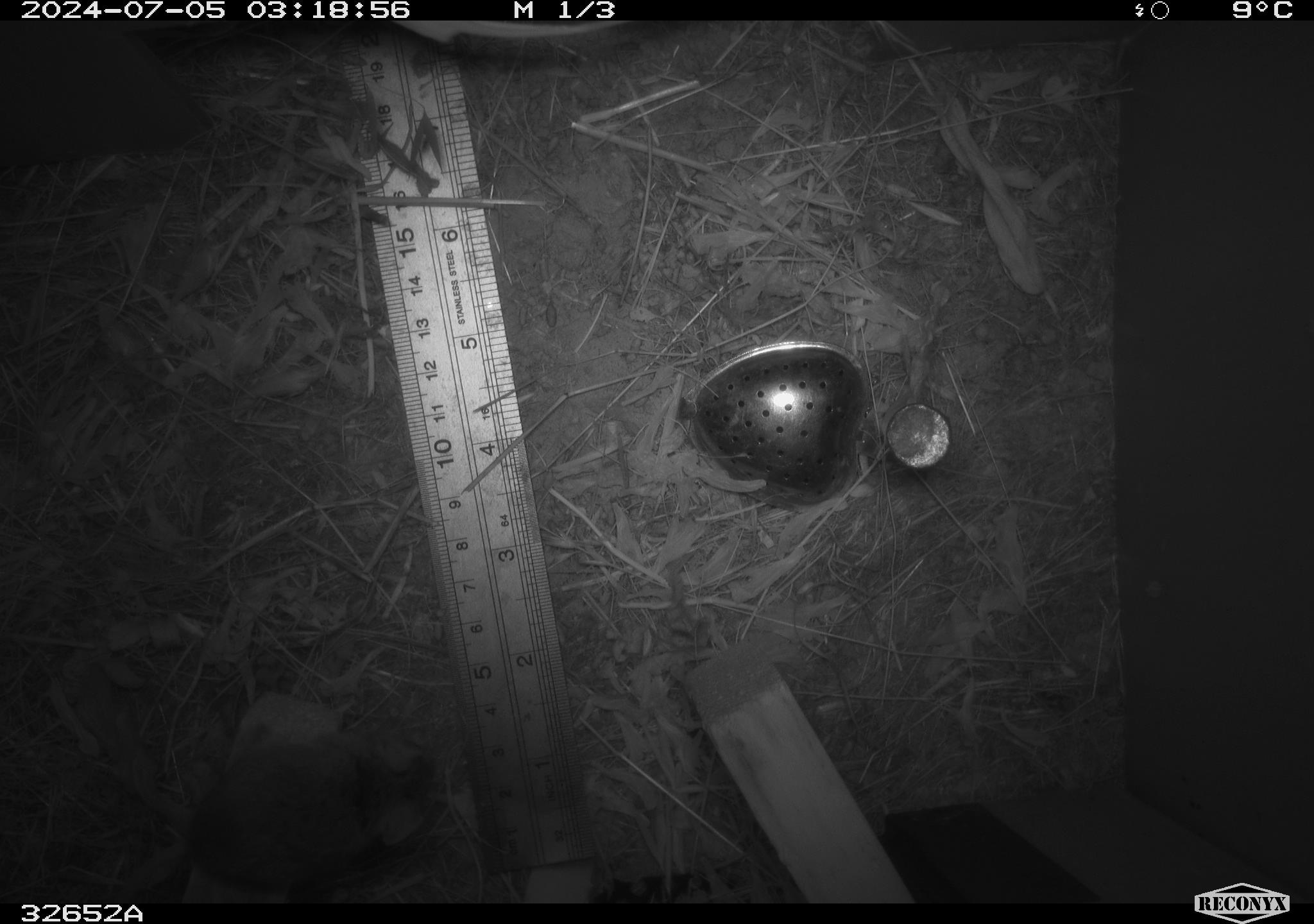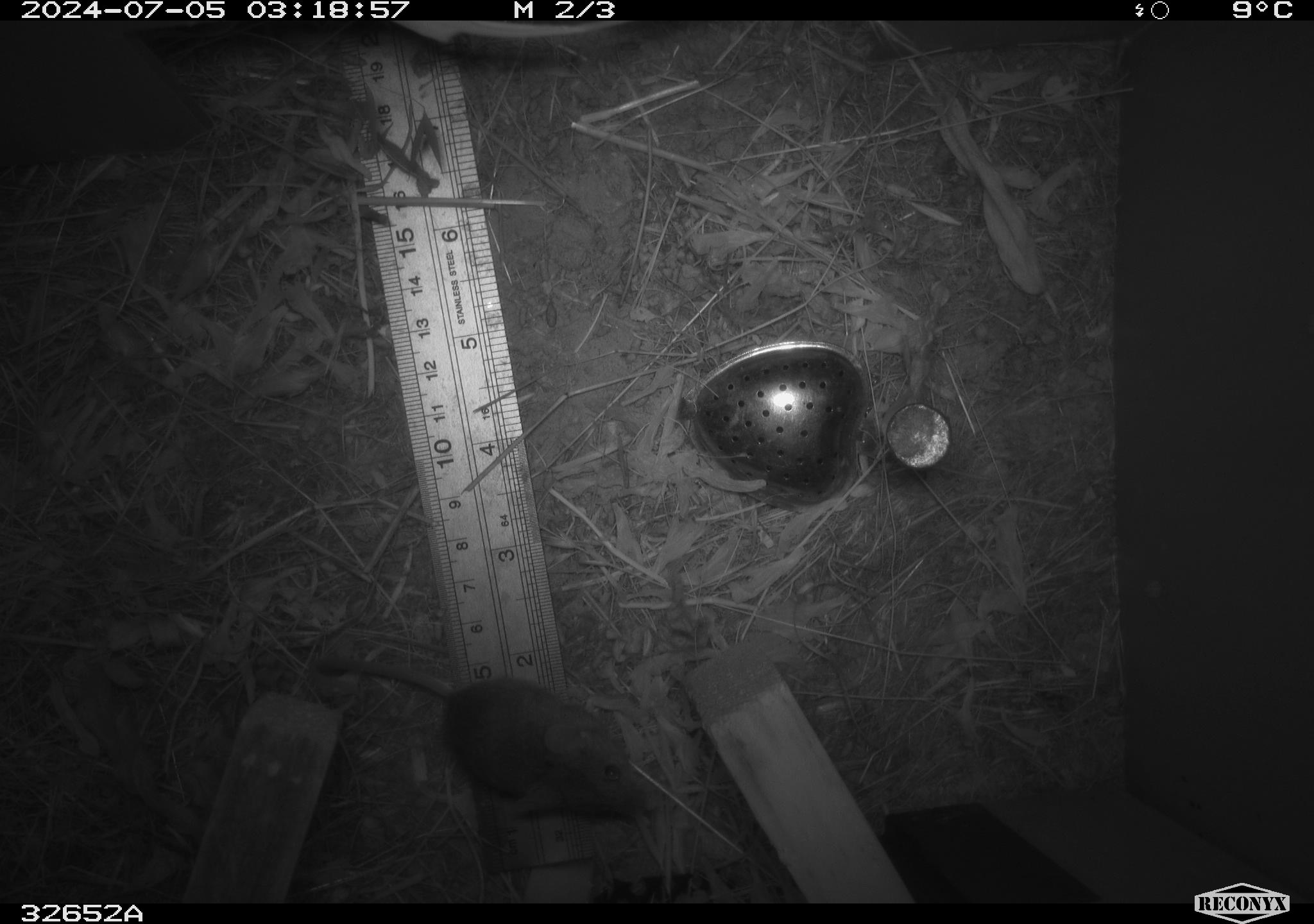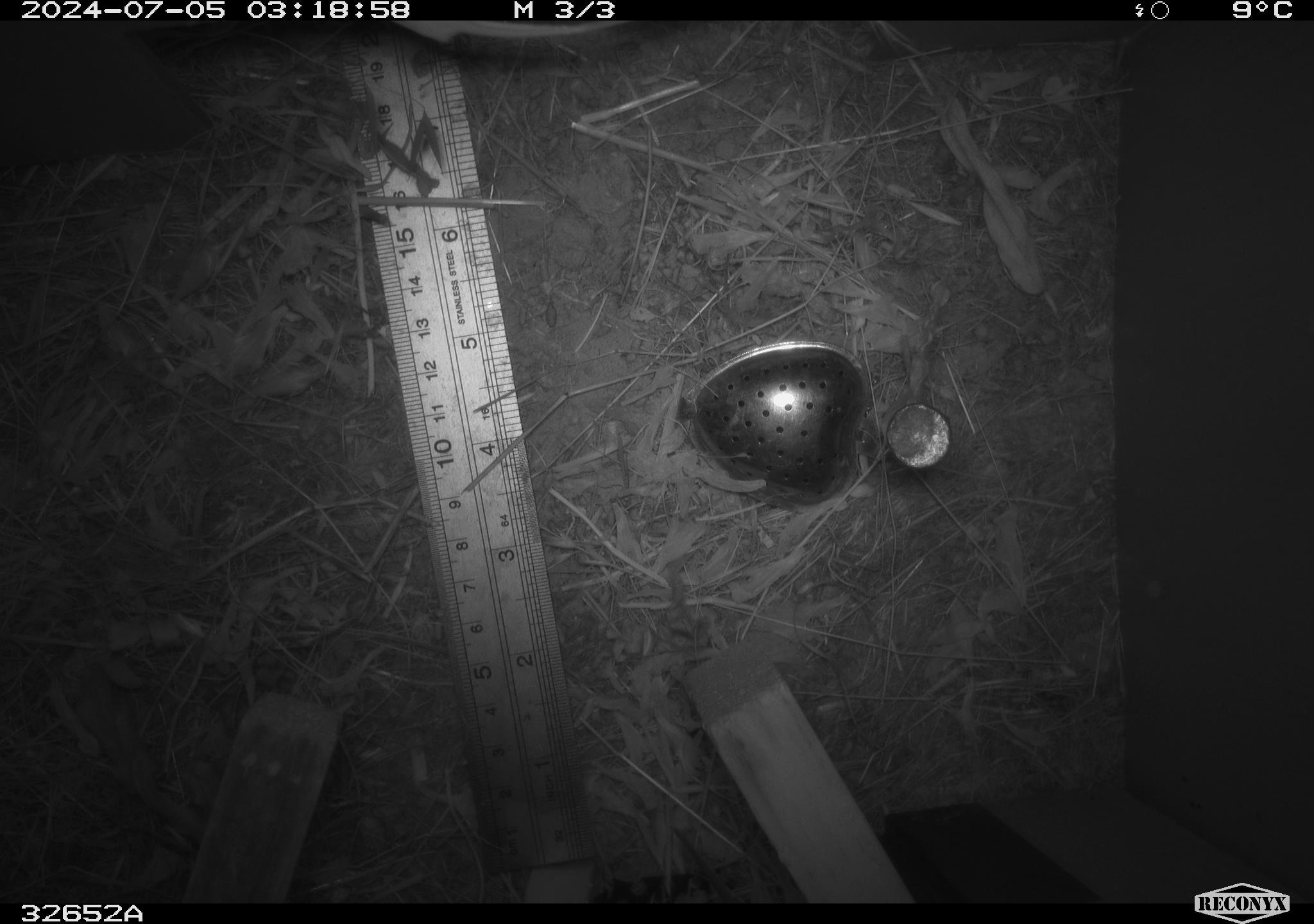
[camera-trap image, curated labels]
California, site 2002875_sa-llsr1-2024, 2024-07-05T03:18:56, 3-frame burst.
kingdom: Animalia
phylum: Chordata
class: Mammalia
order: Rodentia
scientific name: Rodentia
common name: mouse species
Mouse species (Rodentia).